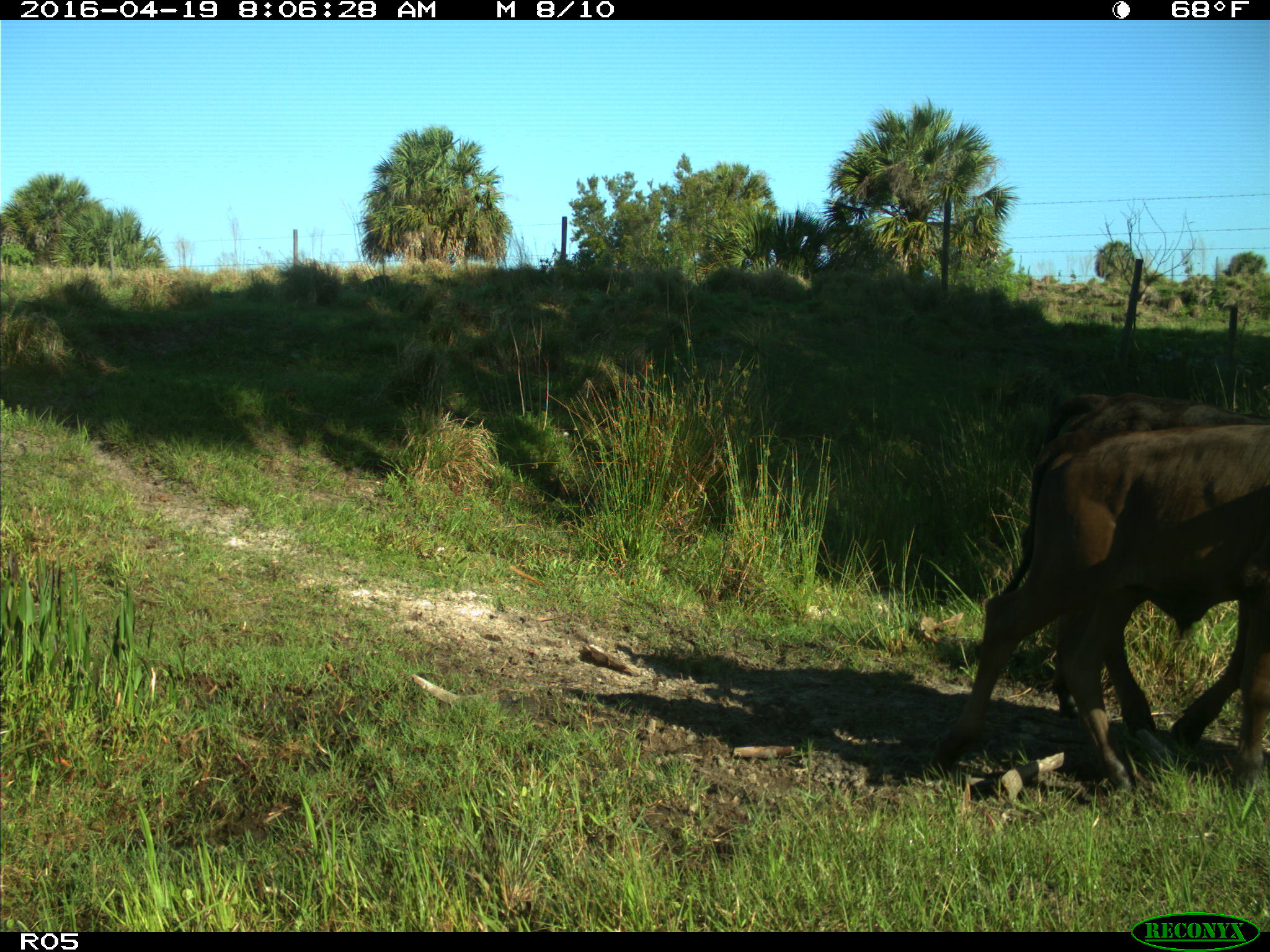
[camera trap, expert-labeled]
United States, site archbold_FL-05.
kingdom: Animalia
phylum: Chordata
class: Mammalia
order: Artiodactyla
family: Bovidae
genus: Bos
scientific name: Bos taurus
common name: domestic cow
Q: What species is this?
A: Bos taurus (domestic cow).